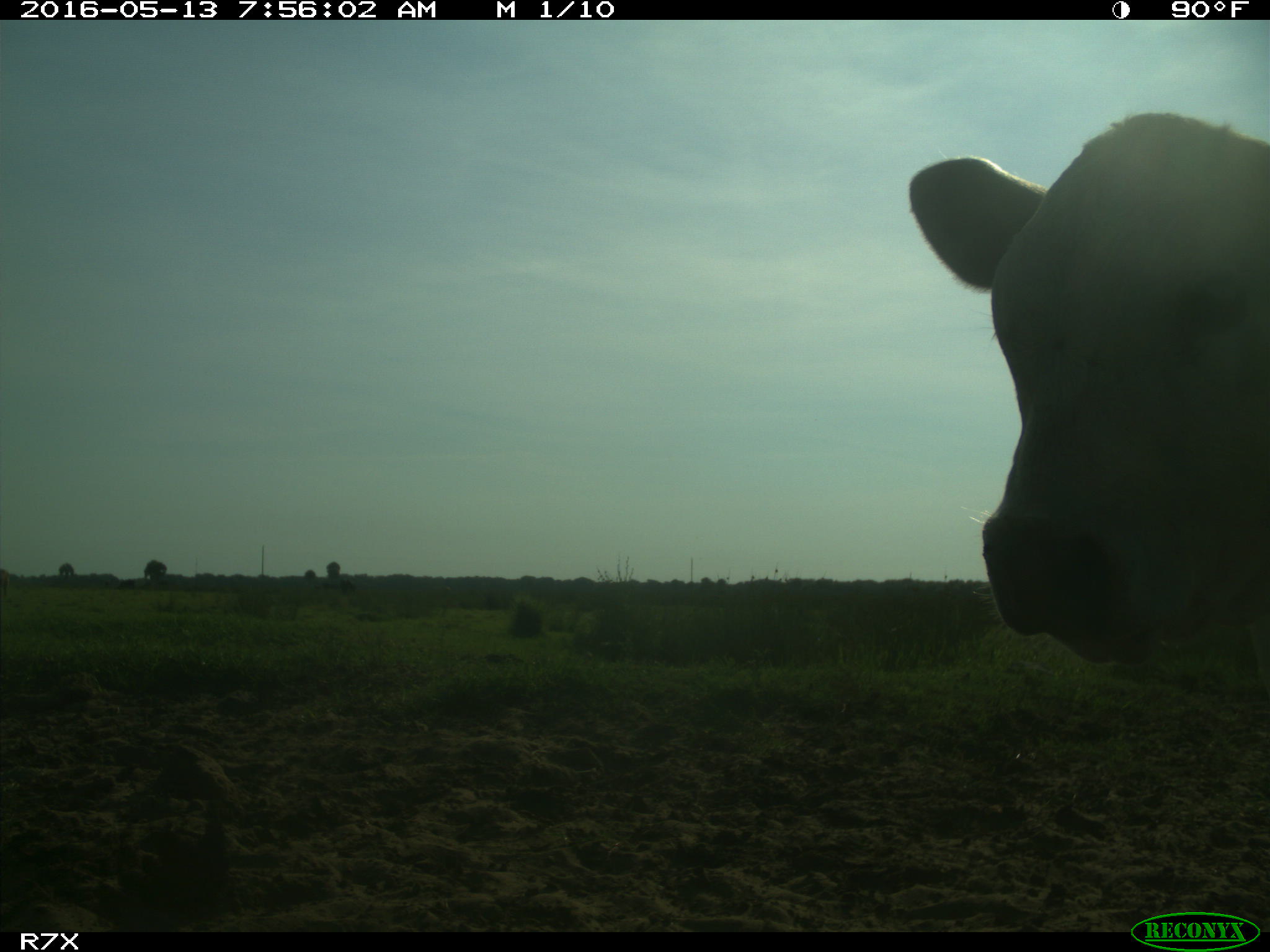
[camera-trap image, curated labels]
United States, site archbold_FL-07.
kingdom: Animalia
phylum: Chordata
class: Mammalia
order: Artiodactyla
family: Bovidae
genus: Bos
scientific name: Bos taurus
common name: domestic cow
Bos taurus (domestic cow).